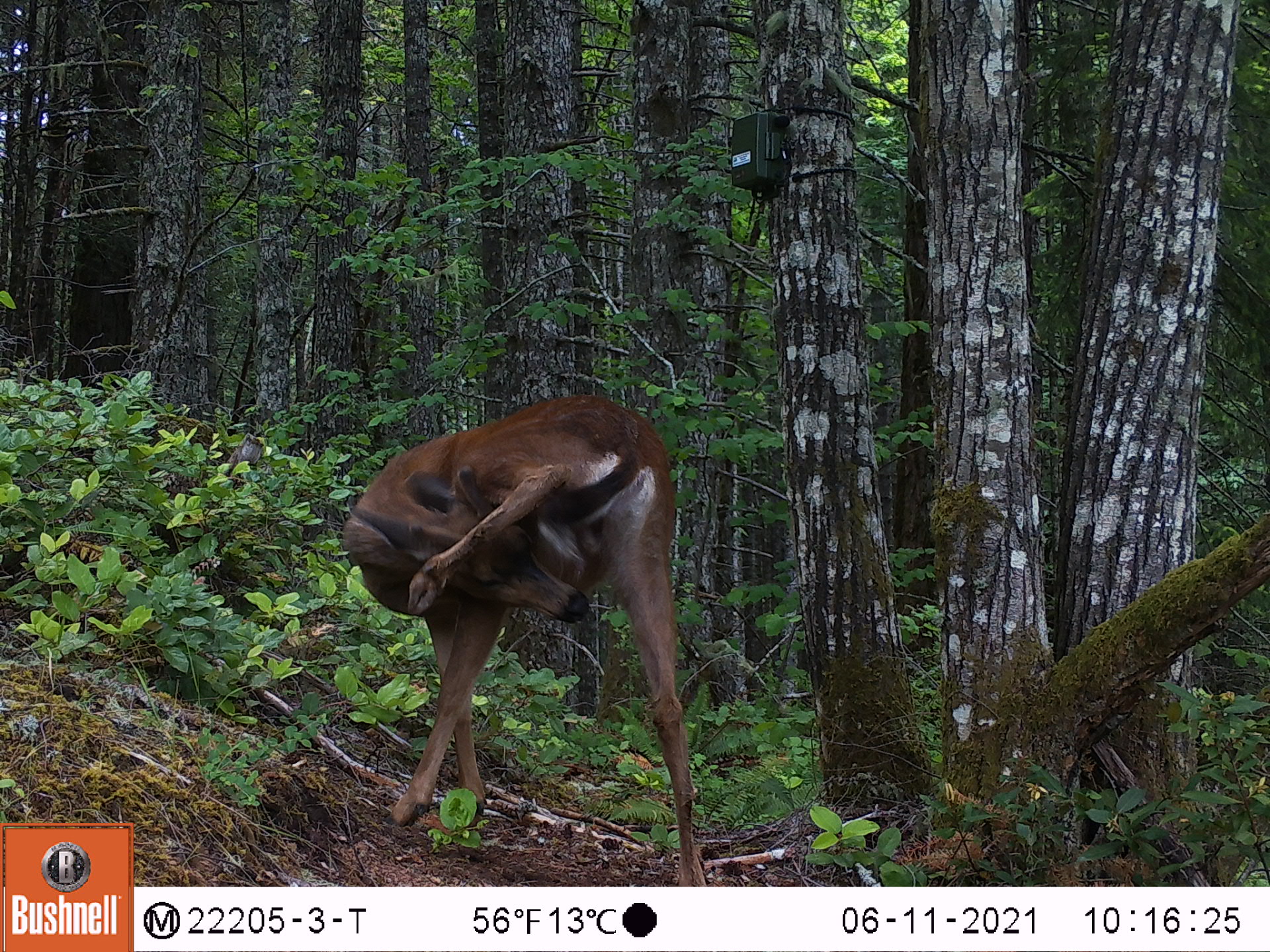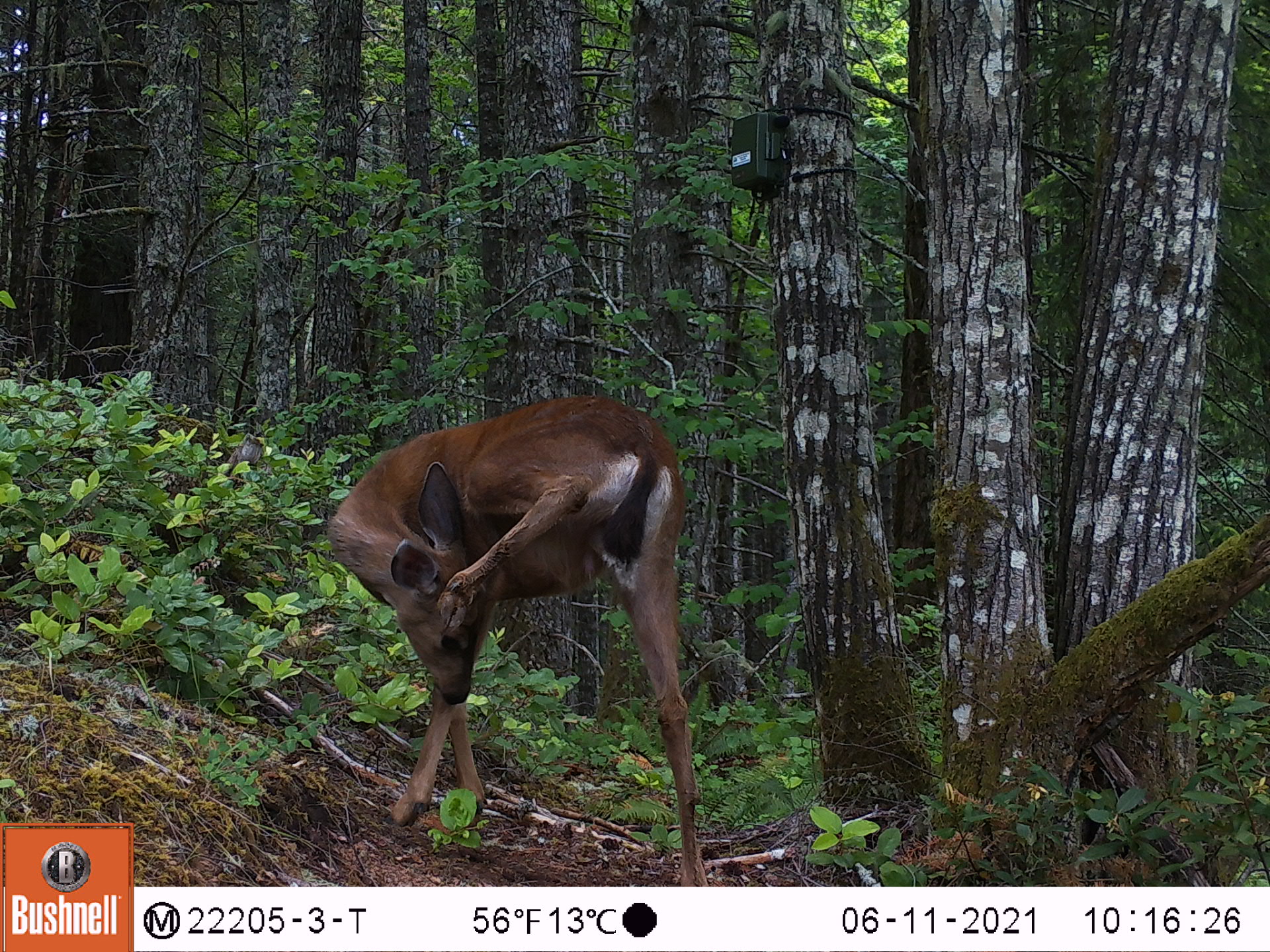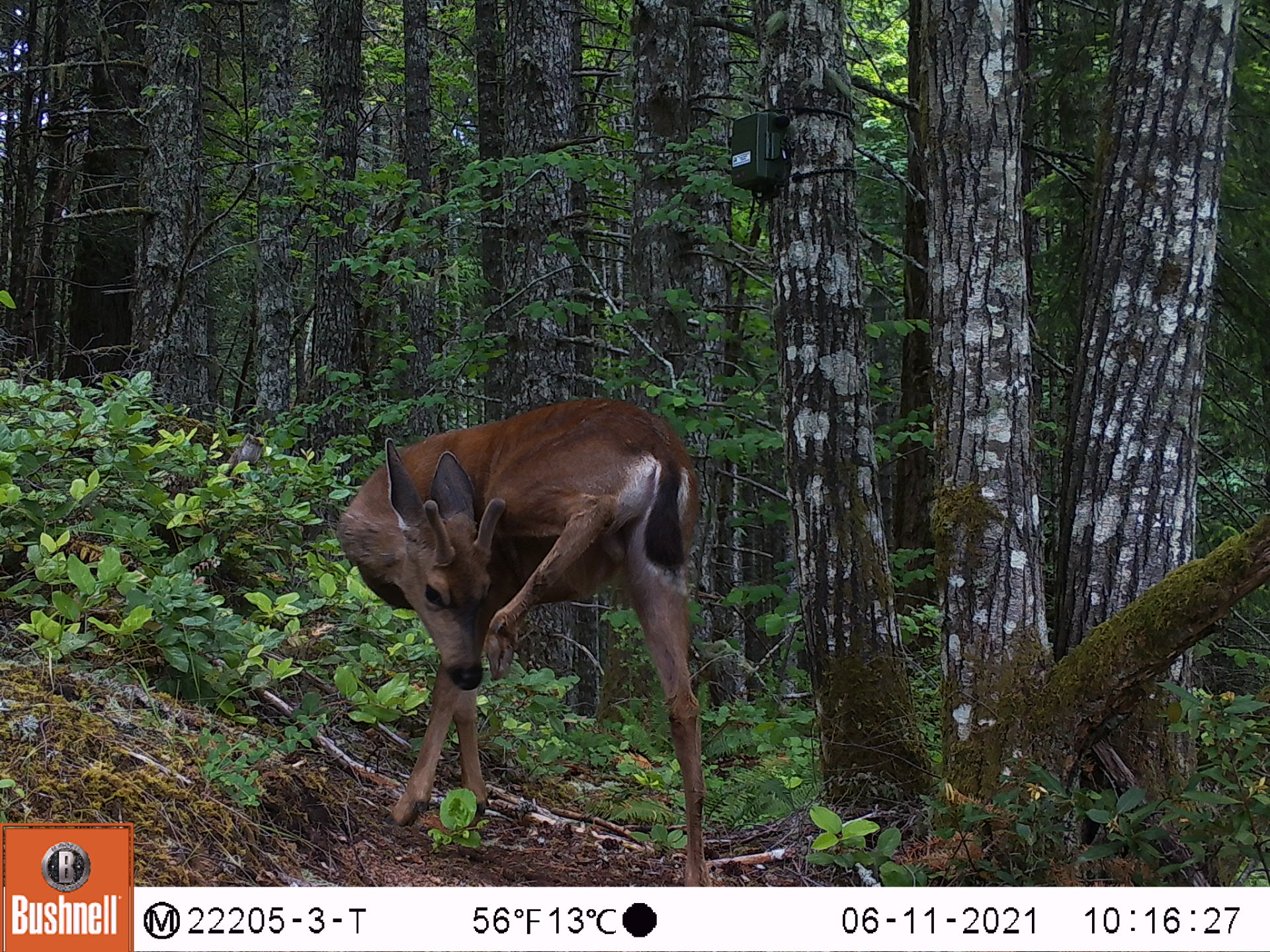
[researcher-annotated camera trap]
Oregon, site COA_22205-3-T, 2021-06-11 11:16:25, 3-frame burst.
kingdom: Animalia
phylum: Chordata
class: Mammalia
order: Artiodactyla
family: Cervidae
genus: Odocoileus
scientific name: Odocoileus hemionus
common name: black-tailed deer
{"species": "black-tailed deer (Odocoileus hemionus)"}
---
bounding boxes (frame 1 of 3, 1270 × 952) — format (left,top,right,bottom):
black-tailed deer: (321,372,734,885)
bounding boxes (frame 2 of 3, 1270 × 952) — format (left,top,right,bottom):
black-tailed deer: (298,381,758,886)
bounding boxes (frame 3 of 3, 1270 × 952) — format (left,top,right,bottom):
black-tailed deer: (321,385,744,885)